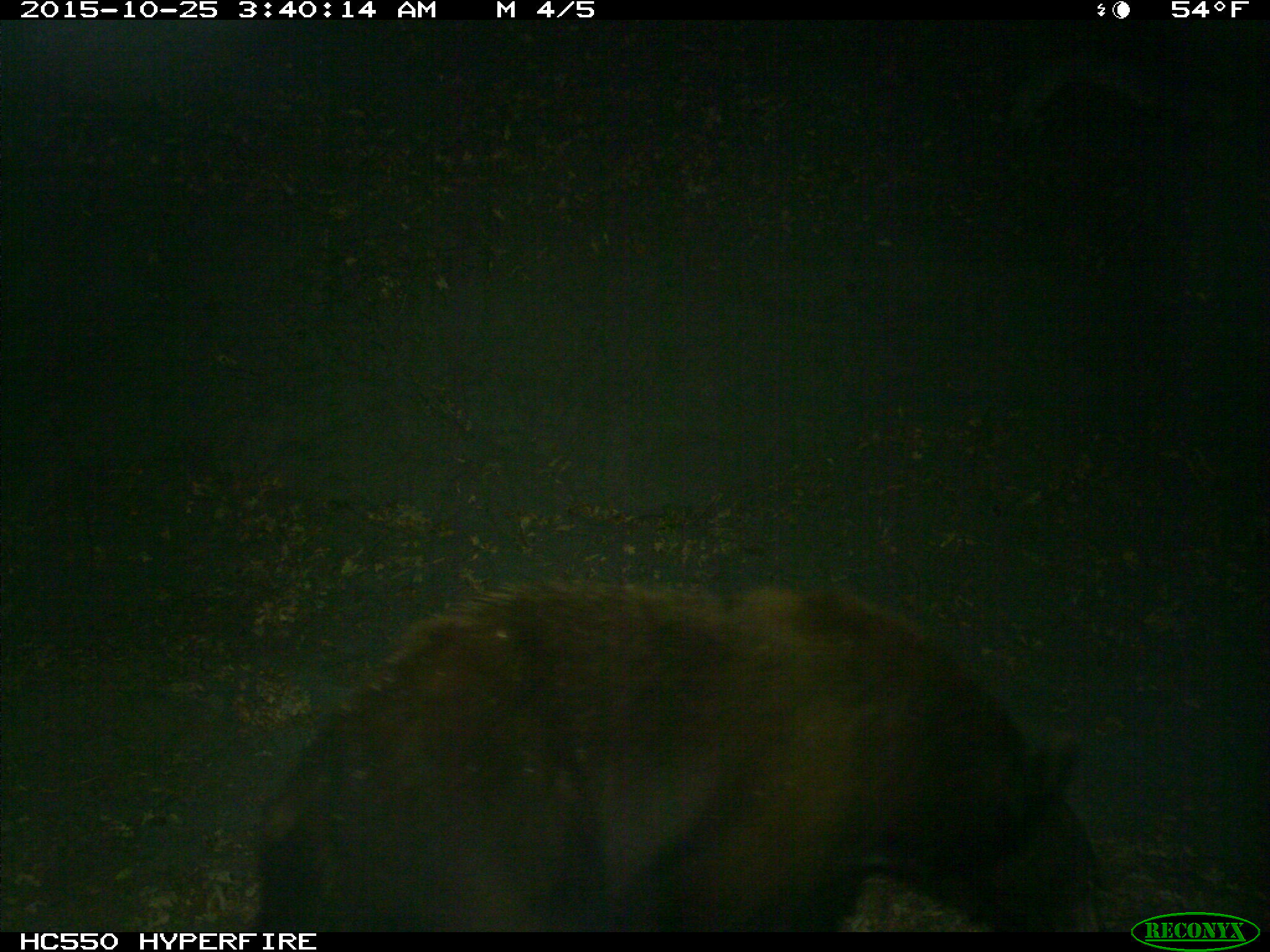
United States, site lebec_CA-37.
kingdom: Animalia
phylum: Chordata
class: Mammalia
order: Carnivora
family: Ursidae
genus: Ursus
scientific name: Ursus americanus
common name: american black bear